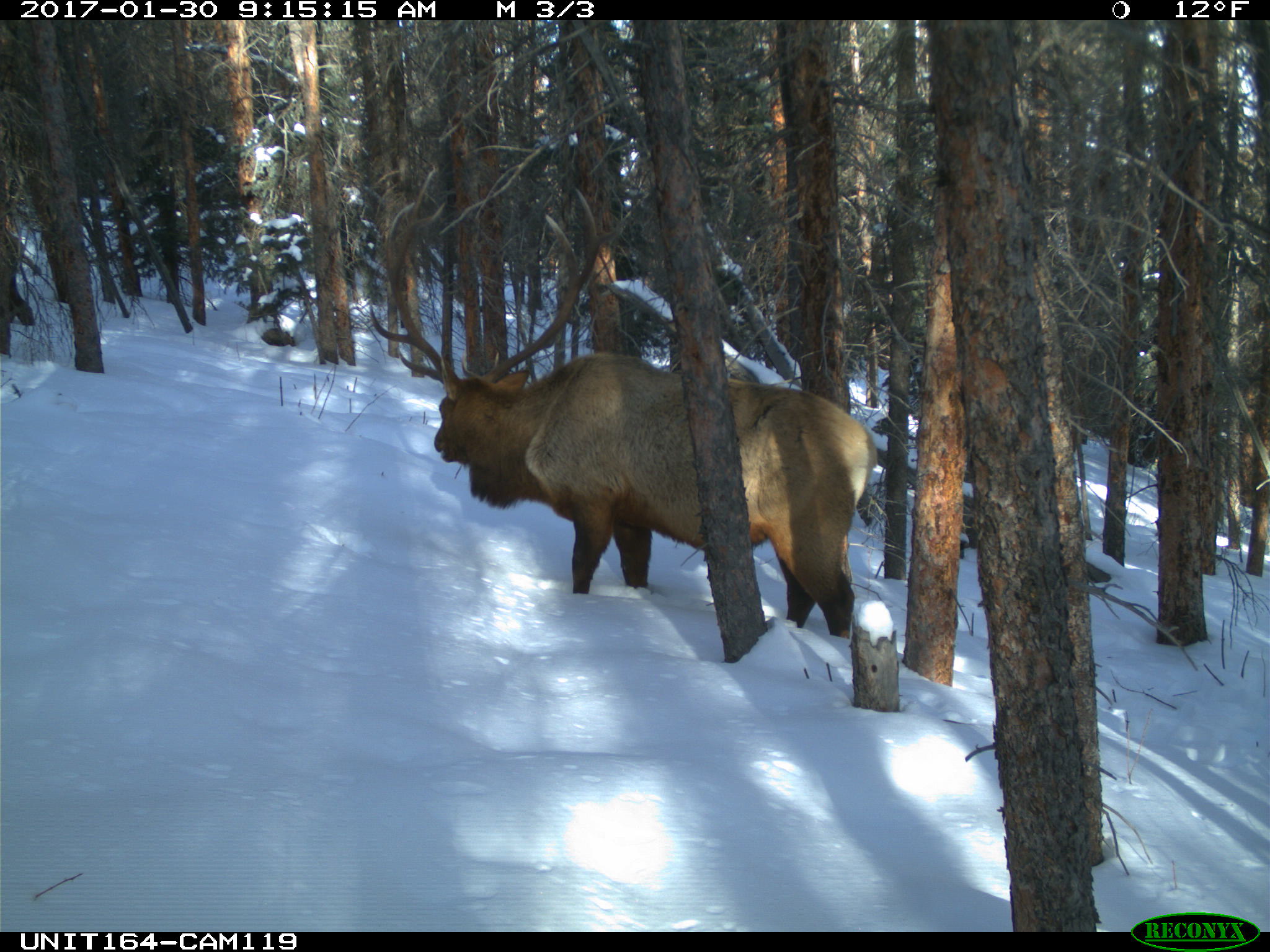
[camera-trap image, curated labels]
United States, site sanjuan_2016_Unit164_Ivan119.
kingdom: Animalia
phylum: Chordata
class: Mammalia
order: Artiodactyla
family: Cervidae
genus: Cervus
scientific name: Cervus elaphus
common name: red deer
Cervus elaphus (red deer).